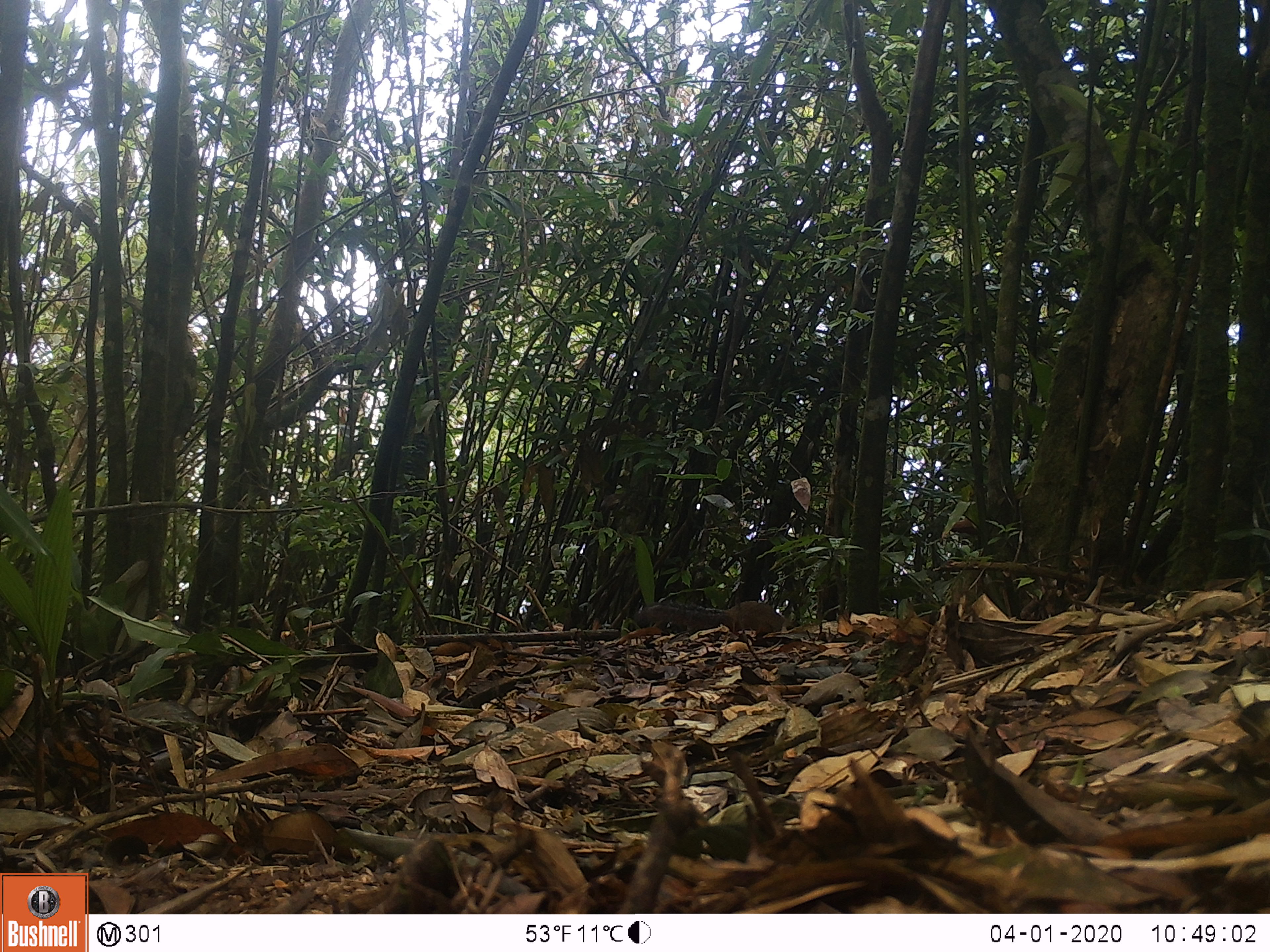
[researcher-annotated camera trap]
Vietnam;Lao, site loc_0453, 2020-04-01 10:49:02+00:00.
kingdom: Animalia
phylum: Chordata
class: Mammalia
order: Rodentia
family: Sciuridae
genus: Dremomys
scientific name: Dremomys rufigenis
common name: red-cheeked squirrel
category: red cheeked squirrel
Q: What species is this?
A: Red cheeked squirrel (red-cheeked squirrel) (Dremomys rufigenis).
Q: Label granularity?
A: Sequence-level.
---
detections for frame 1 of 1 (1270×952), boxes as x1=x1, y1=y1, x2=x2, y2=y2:
red cheeked squirrel: x1=636, y1=600, x2=799, y2=632